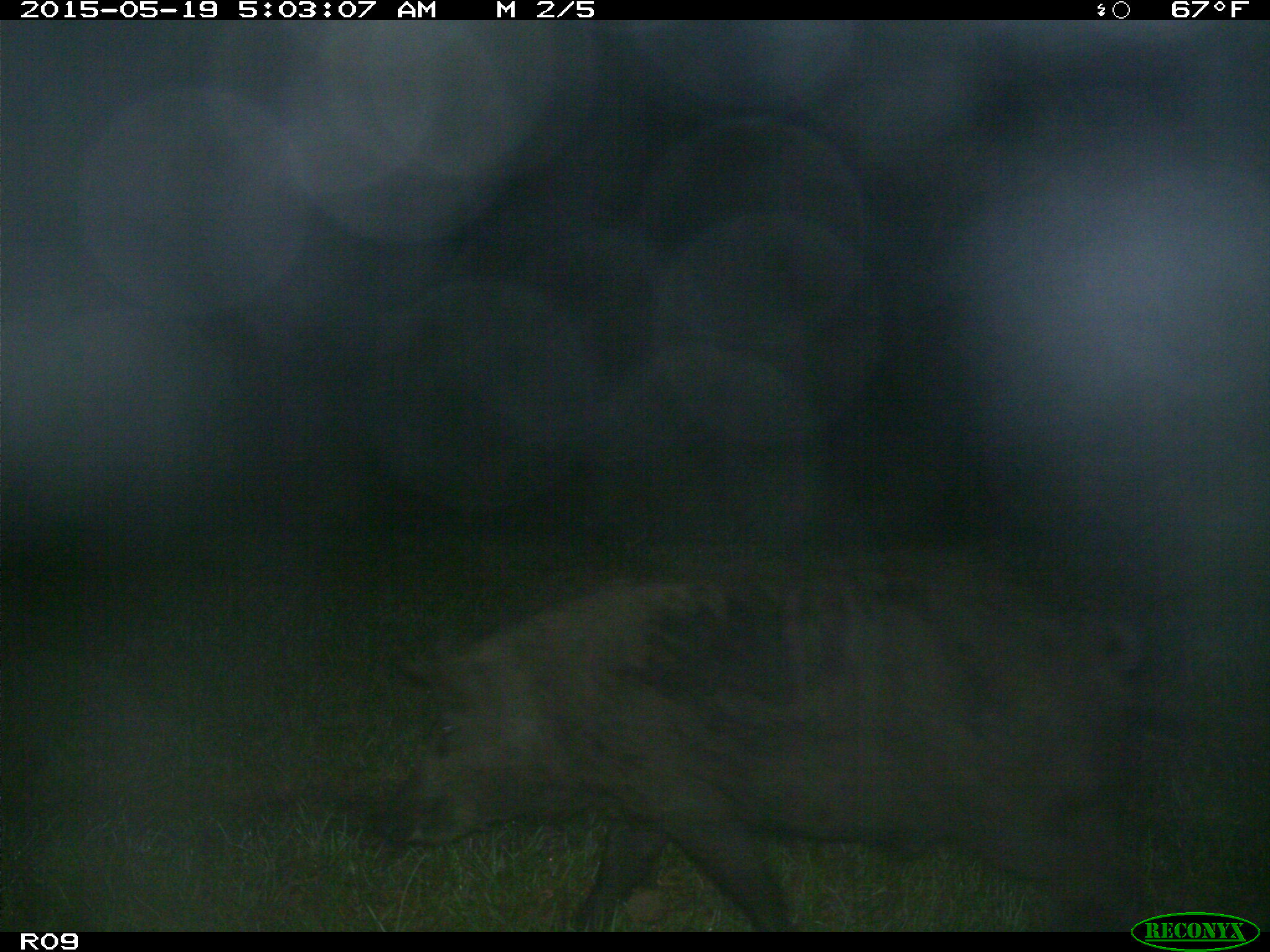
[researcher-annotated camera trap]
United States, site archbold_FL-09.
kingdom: Animalia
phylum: Chordata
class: Mammalia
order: Artiodactyla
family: Suidae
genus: Sus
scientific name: Sus scrofa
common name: wild boar